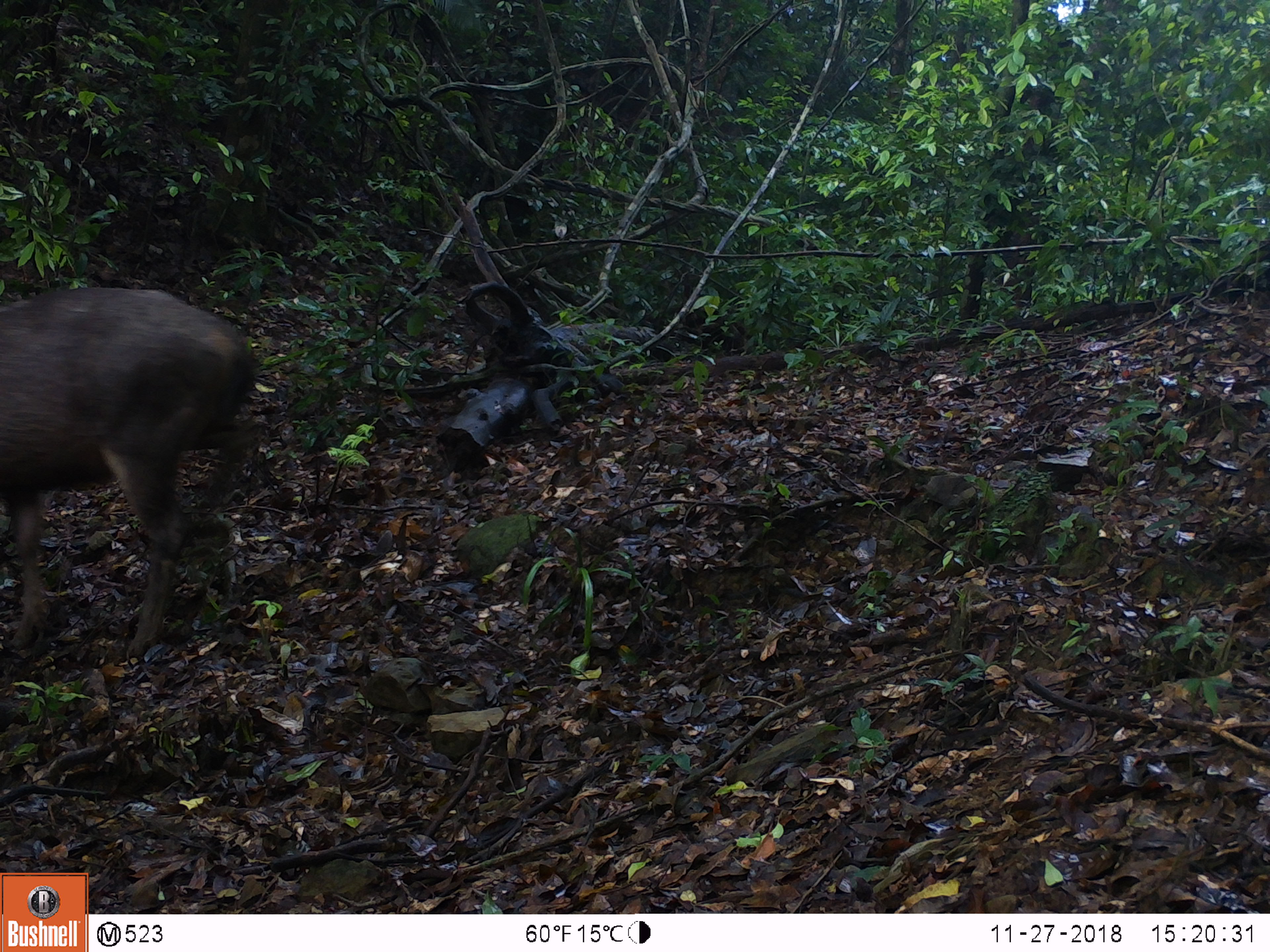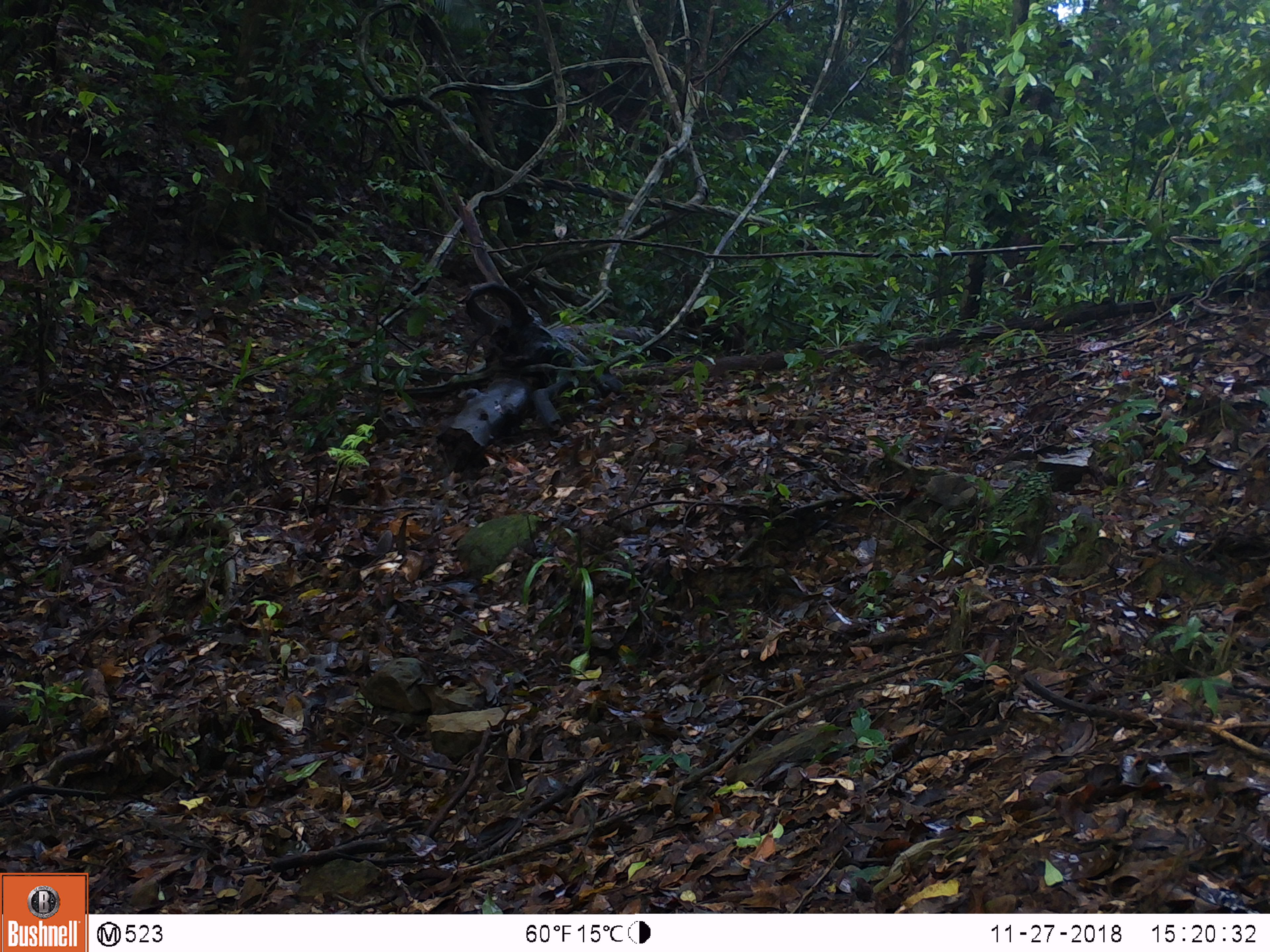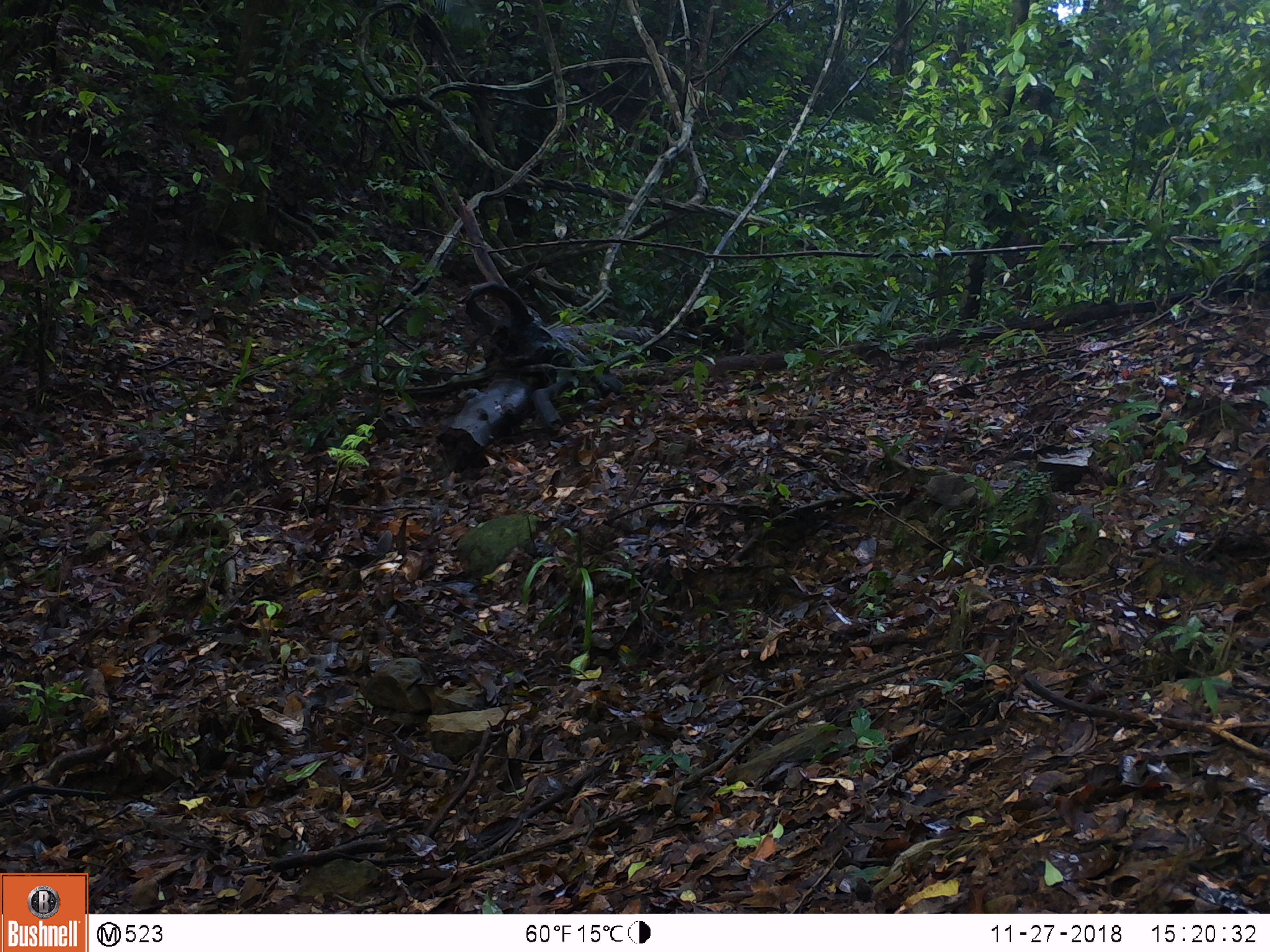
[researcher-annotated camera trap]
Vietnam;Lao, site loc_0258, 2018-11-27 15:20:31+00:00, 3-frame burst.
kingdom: Animalia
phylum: Chordata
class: Mammalia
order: Artiodactyla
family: Cervidae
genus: Rusa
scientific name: Rusa unicolor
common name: sambar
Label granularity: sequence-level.